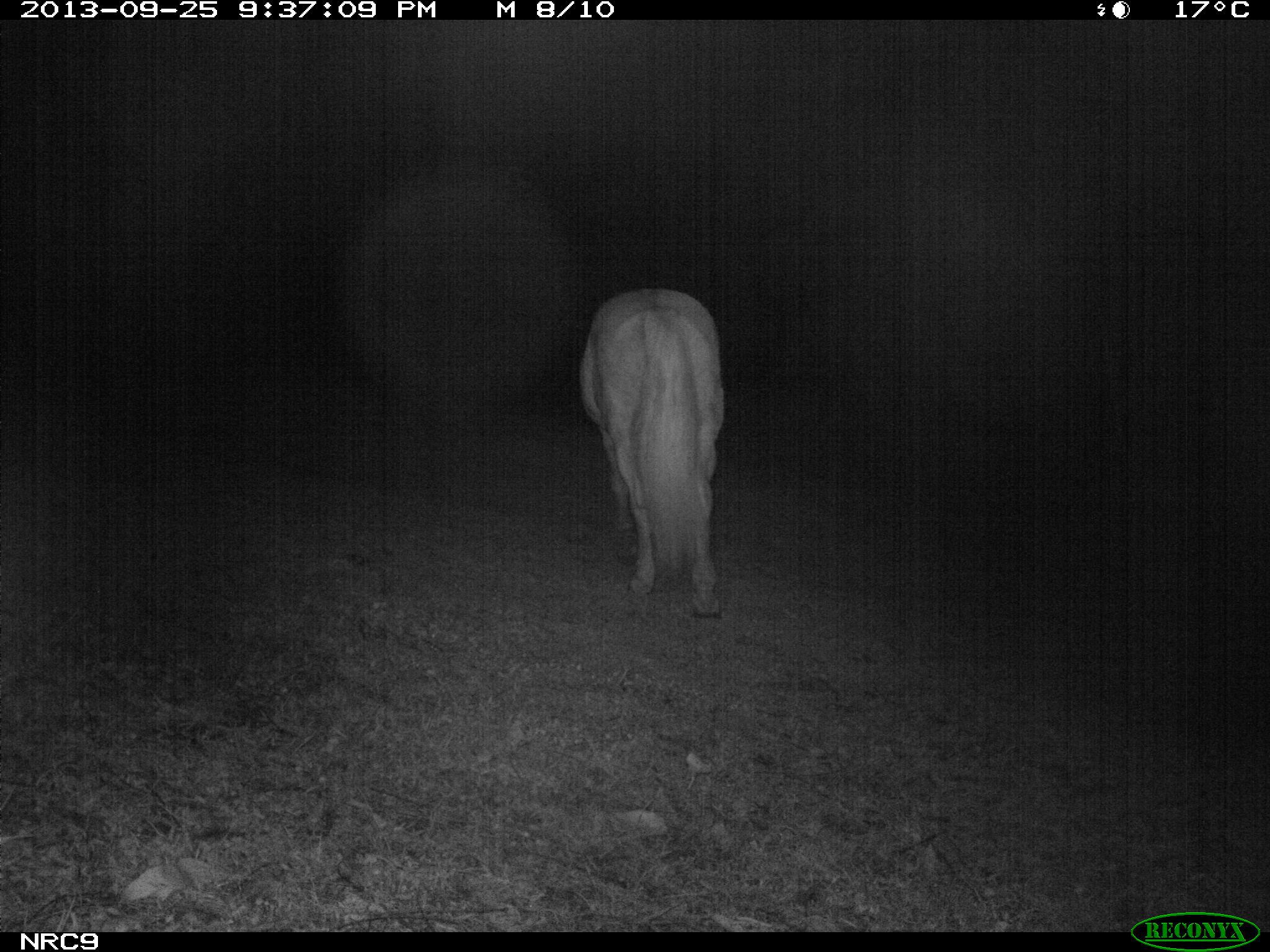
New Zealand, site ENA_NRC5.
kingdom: Animalia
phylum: Chordata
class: Mammalia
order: Perissodactyla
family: Equidae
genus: Equus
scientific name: Equus caballus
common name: horse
Horse (Equus caballus).